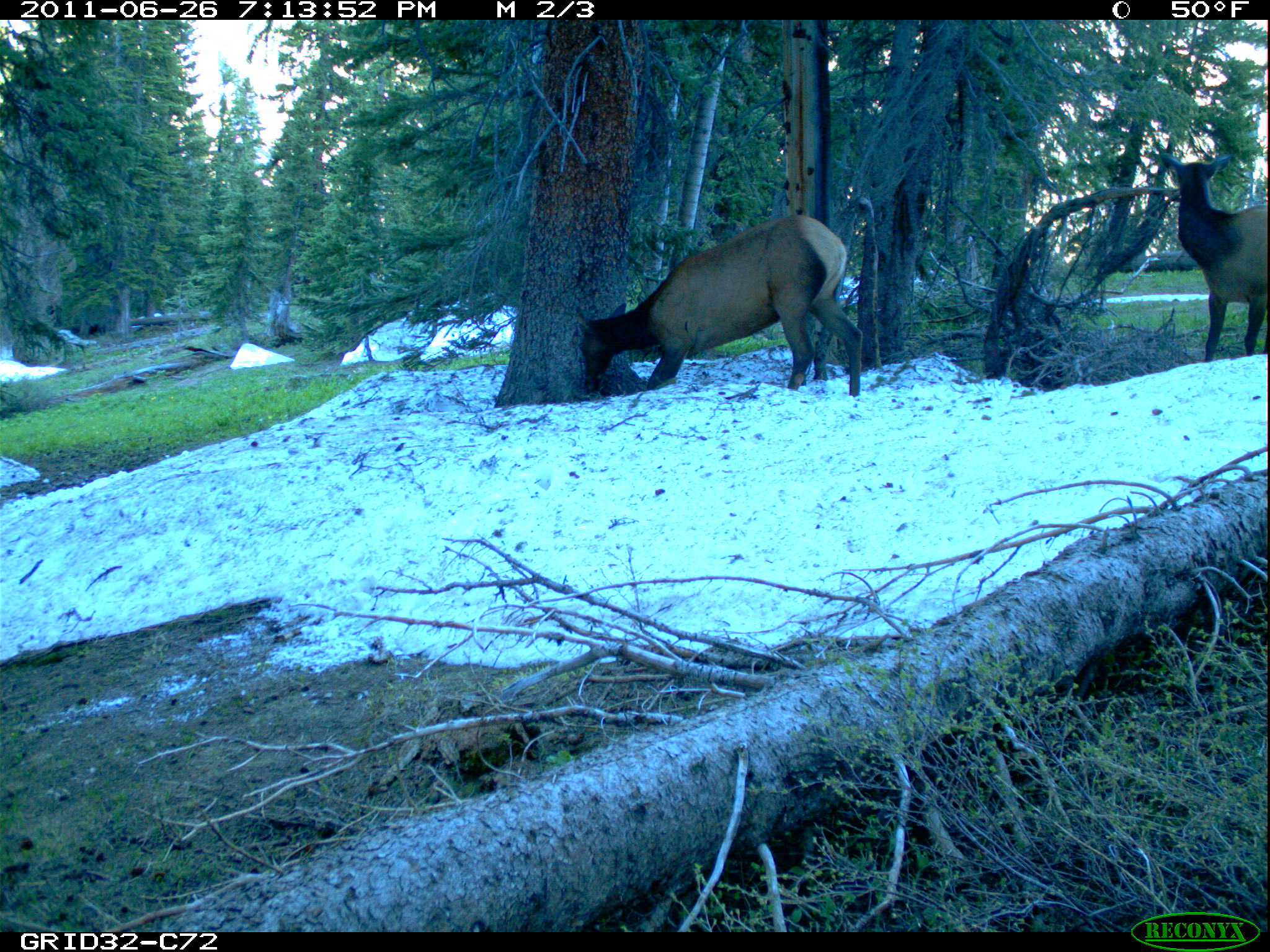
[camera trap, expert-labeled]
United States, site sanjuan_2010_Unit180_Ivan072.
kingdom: Animalia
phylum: Chordata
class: Mammalia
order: Artiodactyla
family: Cervidae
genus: Cervus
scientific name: Cervus elaphus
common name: red deer